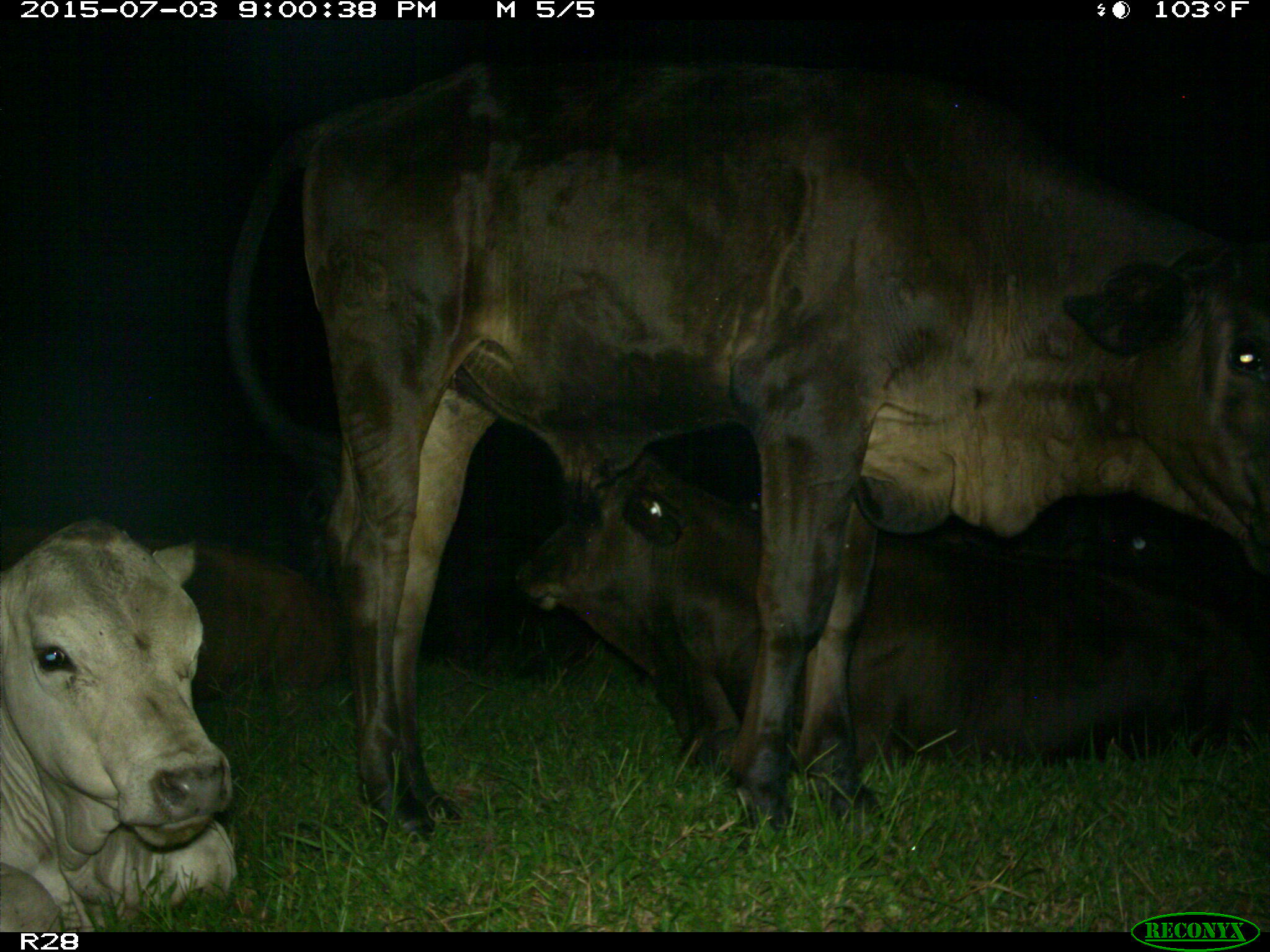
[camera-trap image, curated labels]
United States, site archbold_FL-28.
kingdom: Animalia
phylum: Chordata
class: Mammalia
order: Artiodactyla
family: Bovidae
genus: Bos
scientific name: Bos taurus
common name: domestic cow